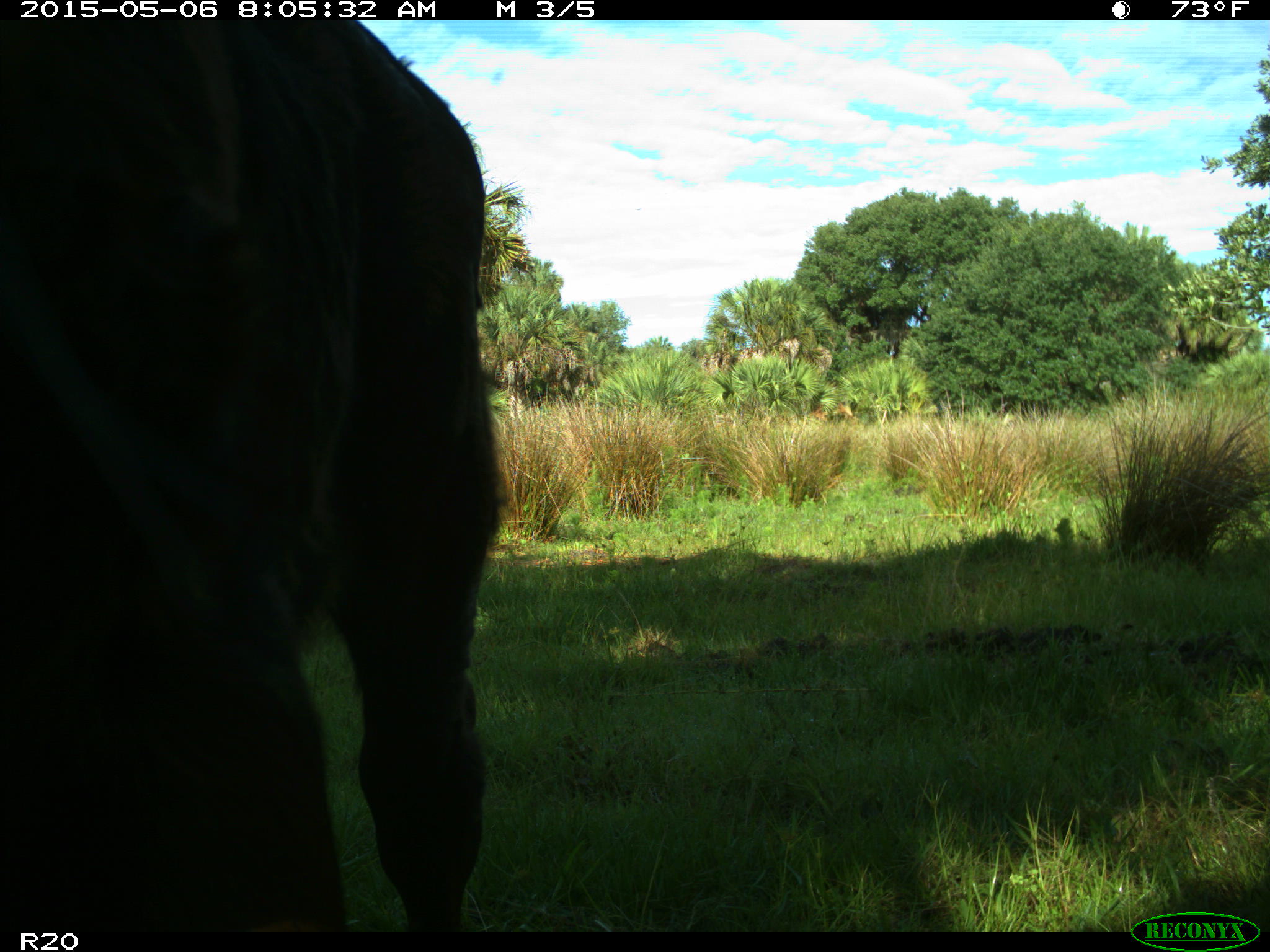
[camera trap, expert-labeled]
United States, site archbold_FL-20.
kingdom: Animalia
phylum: Chordata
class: Mammalia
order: Artiodactyla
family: Bovidae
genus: Bos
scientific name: Bos taurus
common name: domestic cow